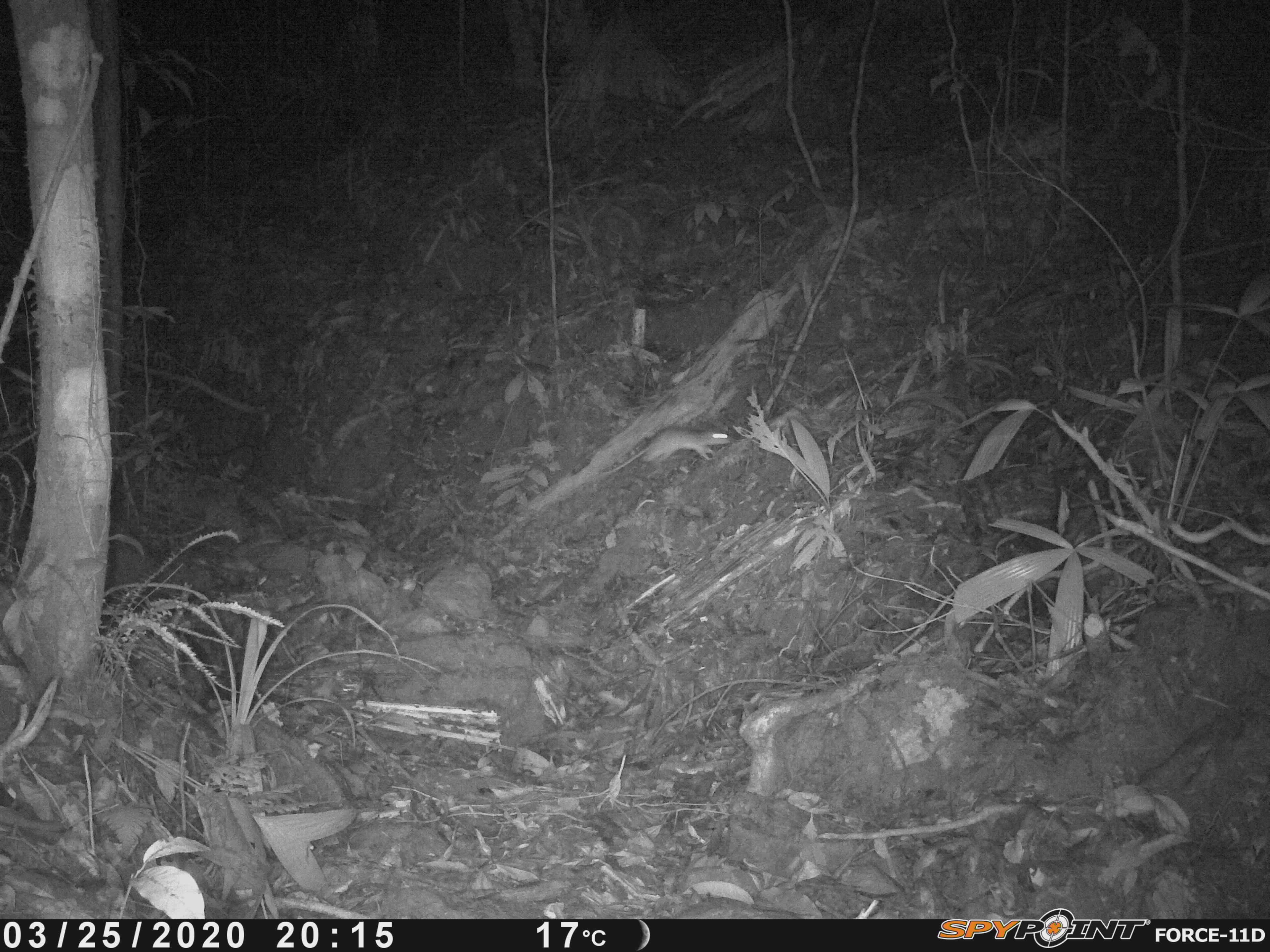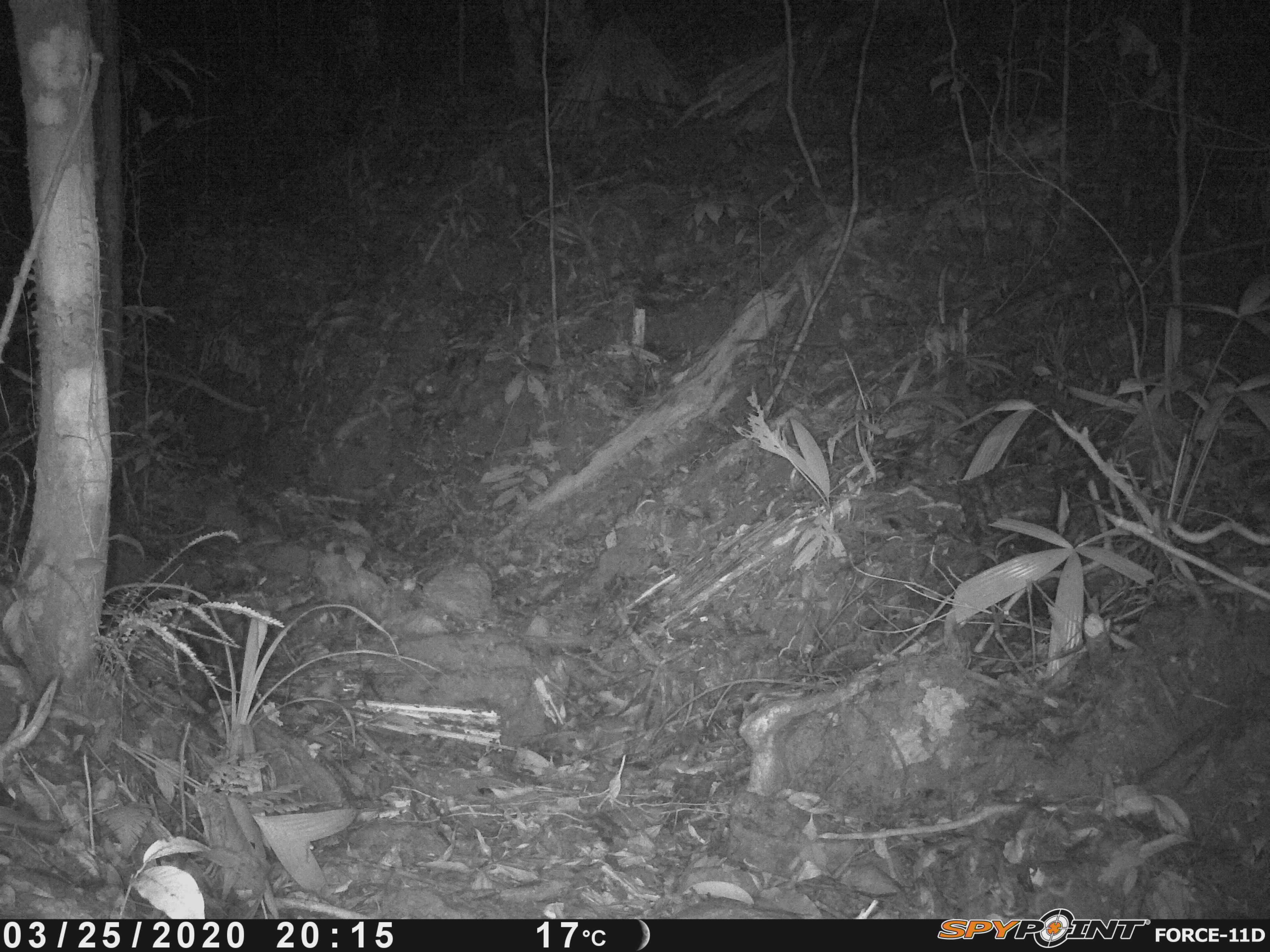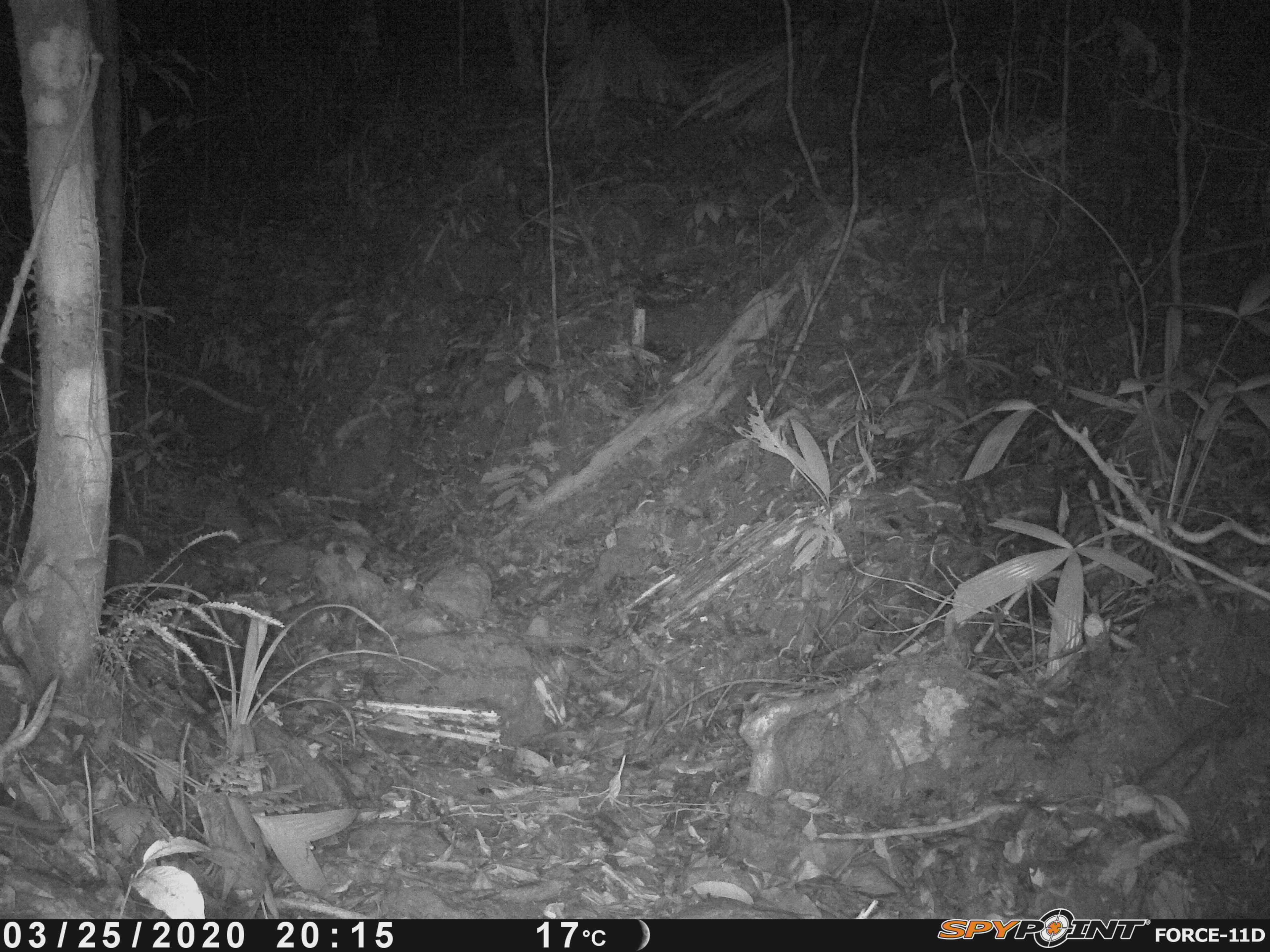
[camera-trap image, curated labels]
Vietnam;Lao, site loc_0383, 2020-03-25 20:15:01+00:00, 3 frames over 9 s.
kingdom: Animalia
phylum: Chordata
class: Mammalia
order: Rodentia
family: Muridae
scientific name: Muridae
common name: old-world mice and rats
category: unidentified murid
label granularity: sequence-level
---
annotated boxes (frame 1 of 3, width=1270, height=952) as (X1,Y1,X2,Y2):
unidentified murid: (601,426,730,473)